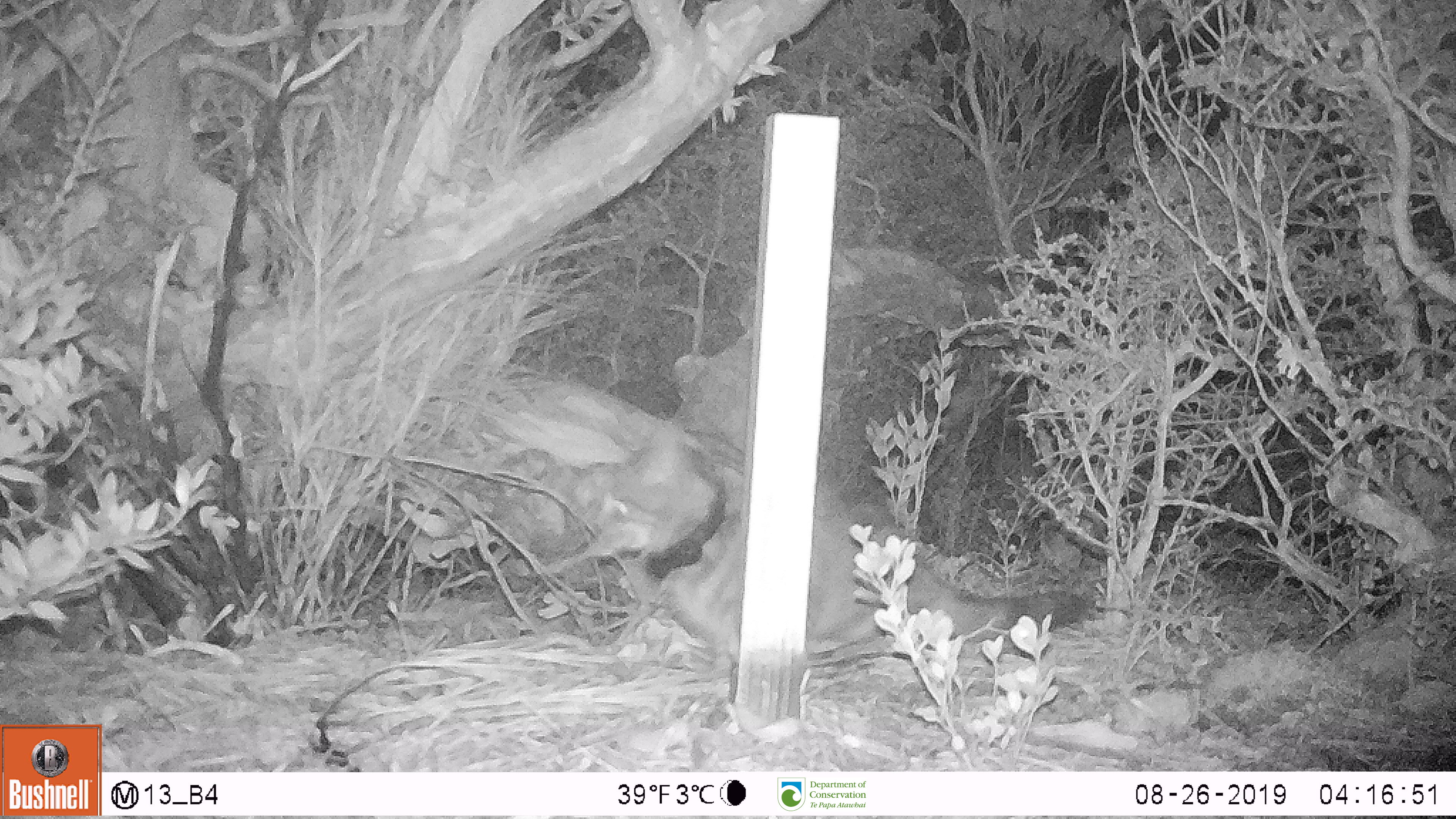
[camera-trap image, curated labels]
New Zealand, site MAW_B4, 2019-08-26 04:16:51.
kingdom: Animalia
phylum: Chordata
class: Mammalia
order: Carnivora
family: Felidae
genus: Felis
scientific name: Felis catus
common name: domestic cat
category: cat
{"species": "cat (domestic cat) (Felis catus)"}